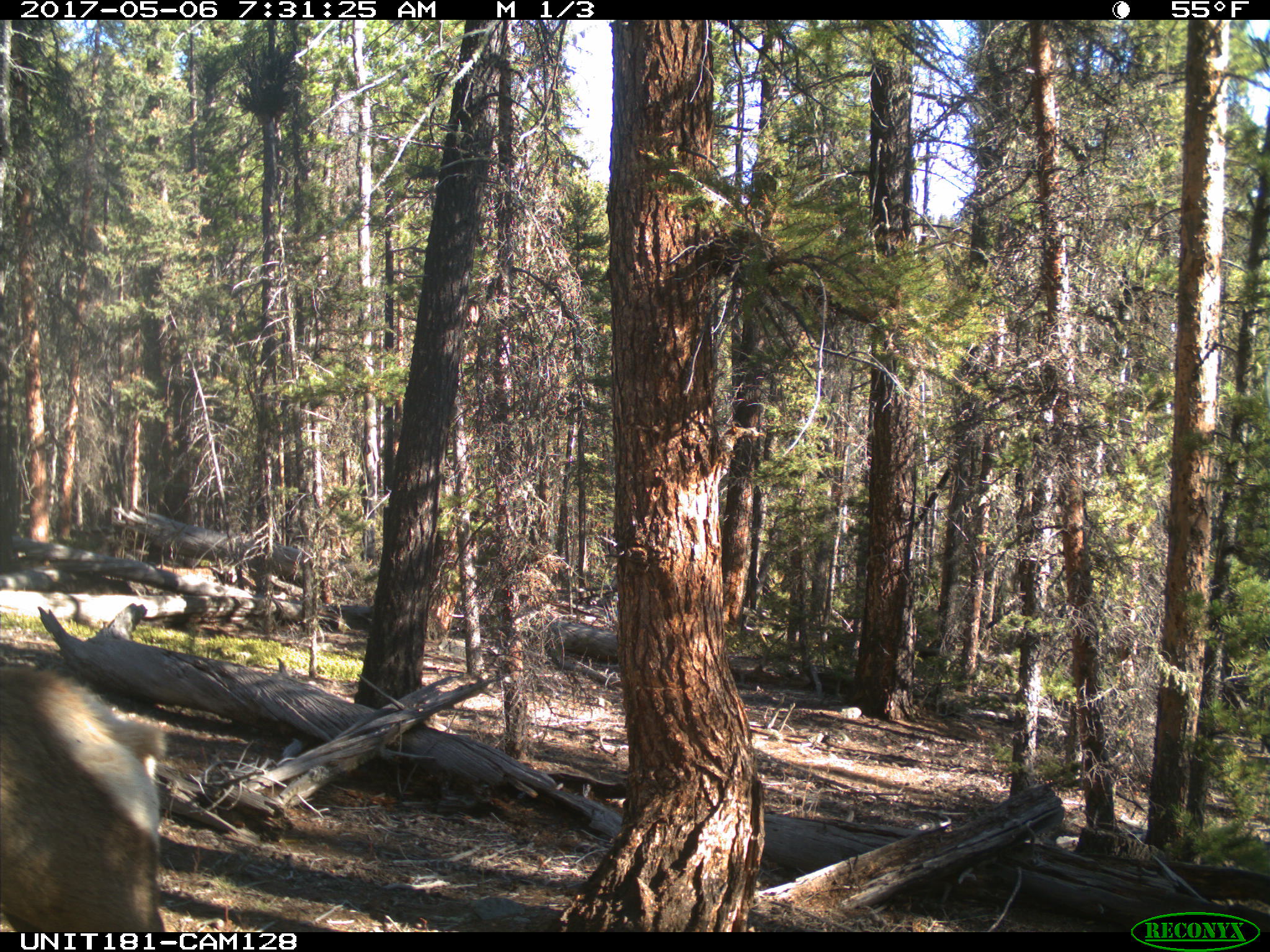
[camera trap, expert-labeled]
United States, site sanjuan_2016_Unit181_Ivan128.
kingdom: Animalia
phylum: Chordata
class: Mammalia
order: Artiodactyla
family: Cervidae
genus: Cervus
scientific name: Cervus elaphus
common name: red deer